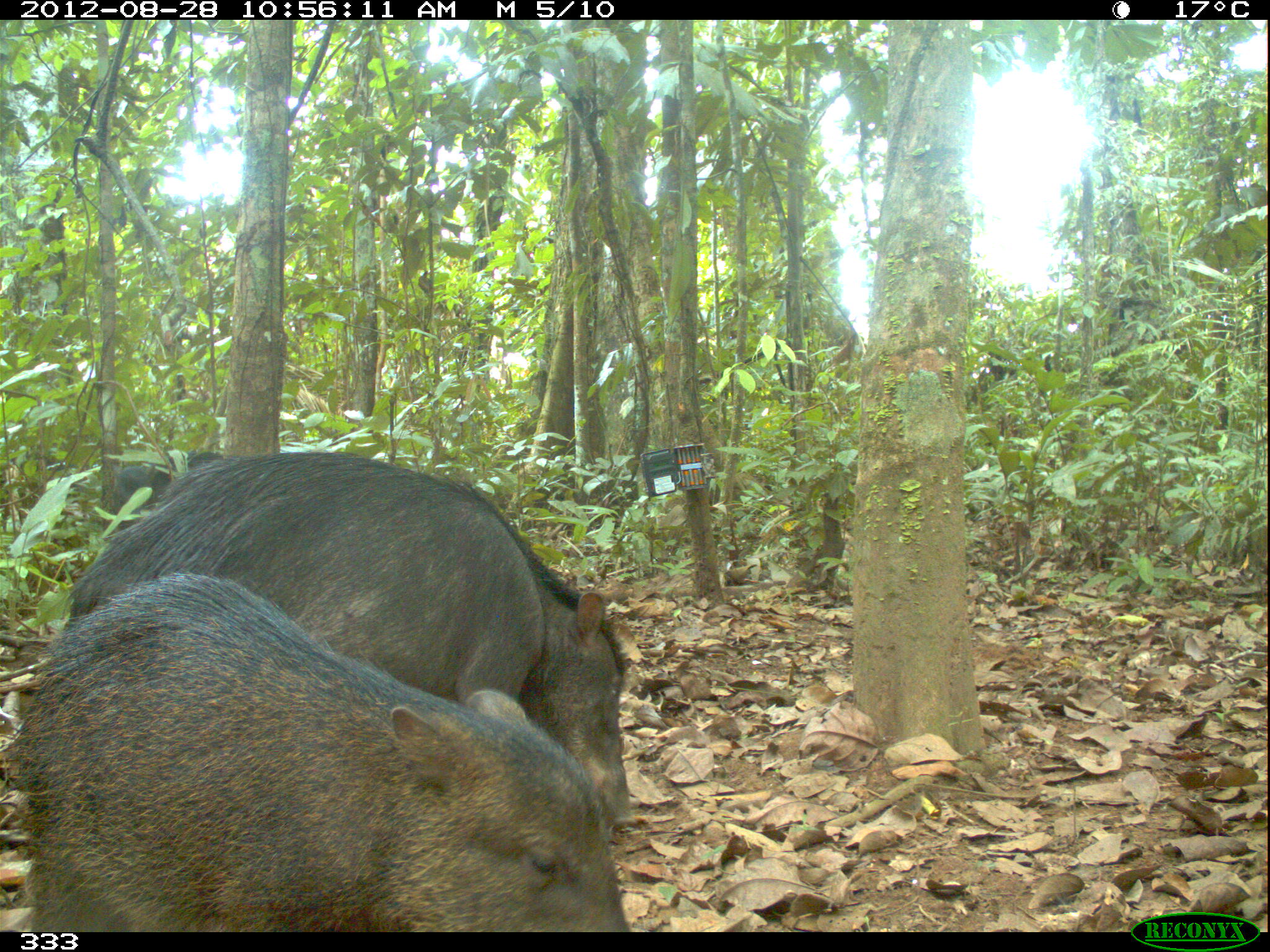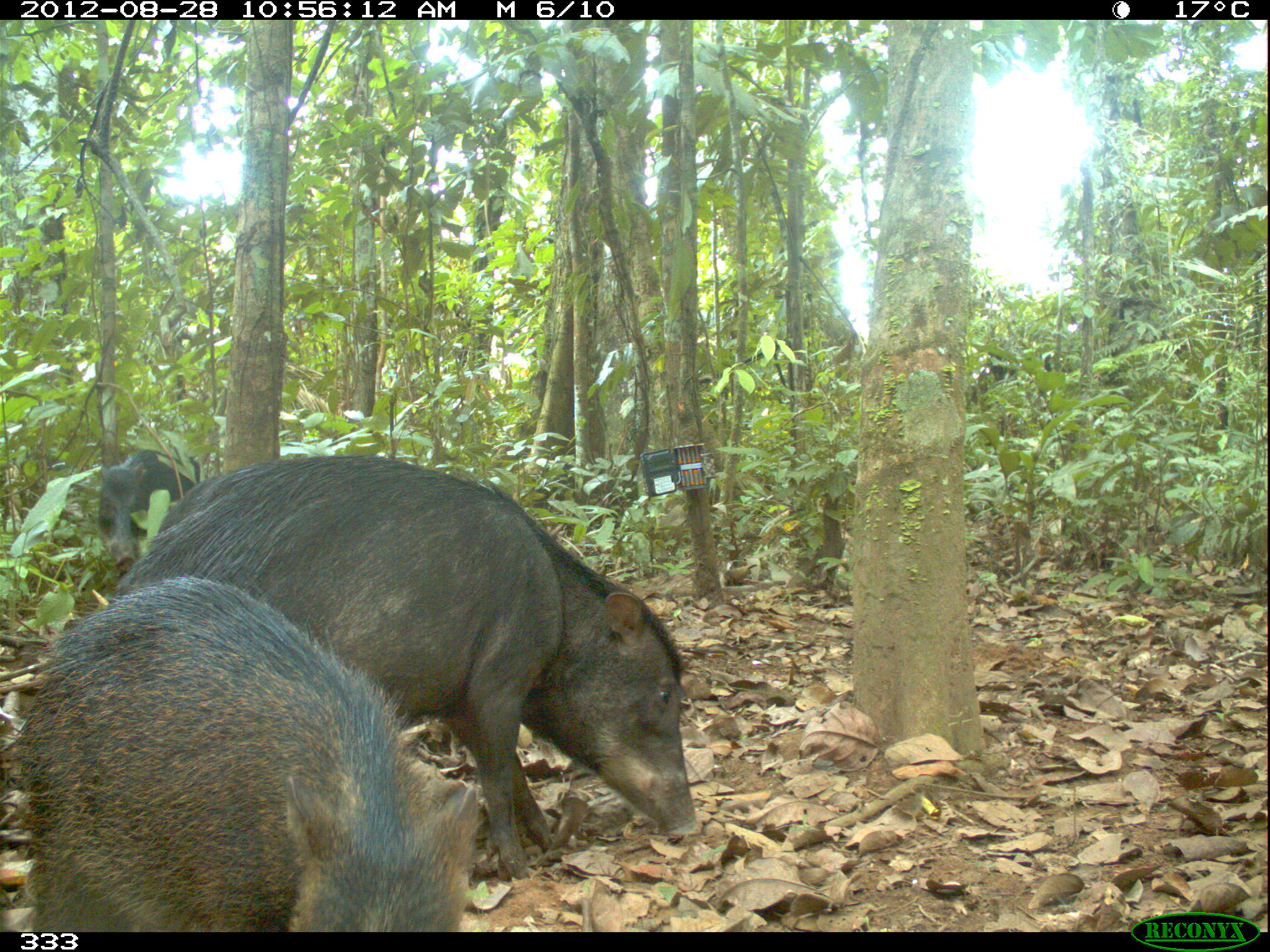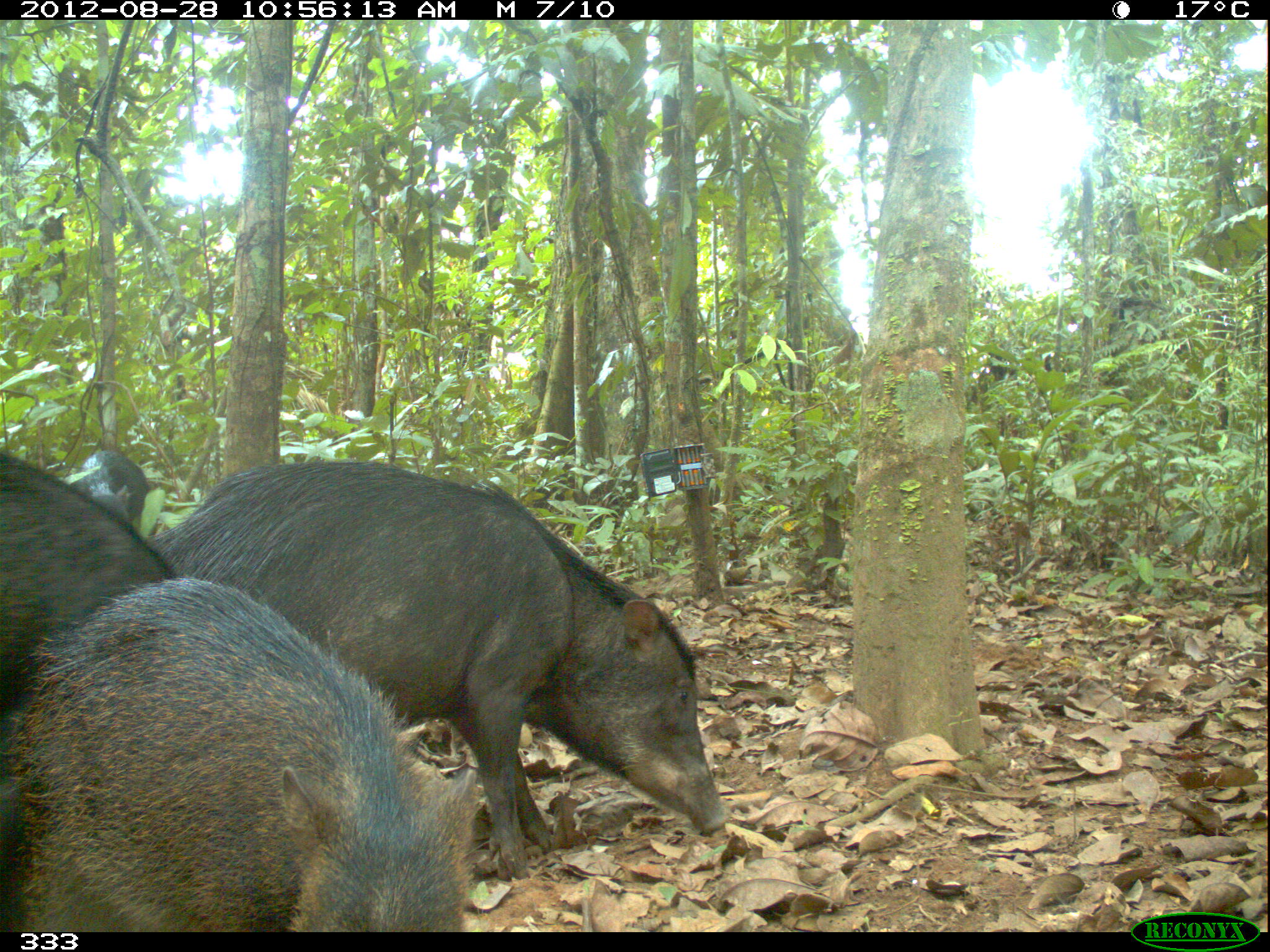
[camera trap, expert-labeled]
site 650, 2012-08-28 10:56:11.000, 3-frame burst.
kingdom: Animalia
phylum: Chordata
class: Mammalia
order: Artiodactyla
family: Tayassuidae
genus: Tayassu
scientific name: Tayassu pecari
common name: white-lipped peccary